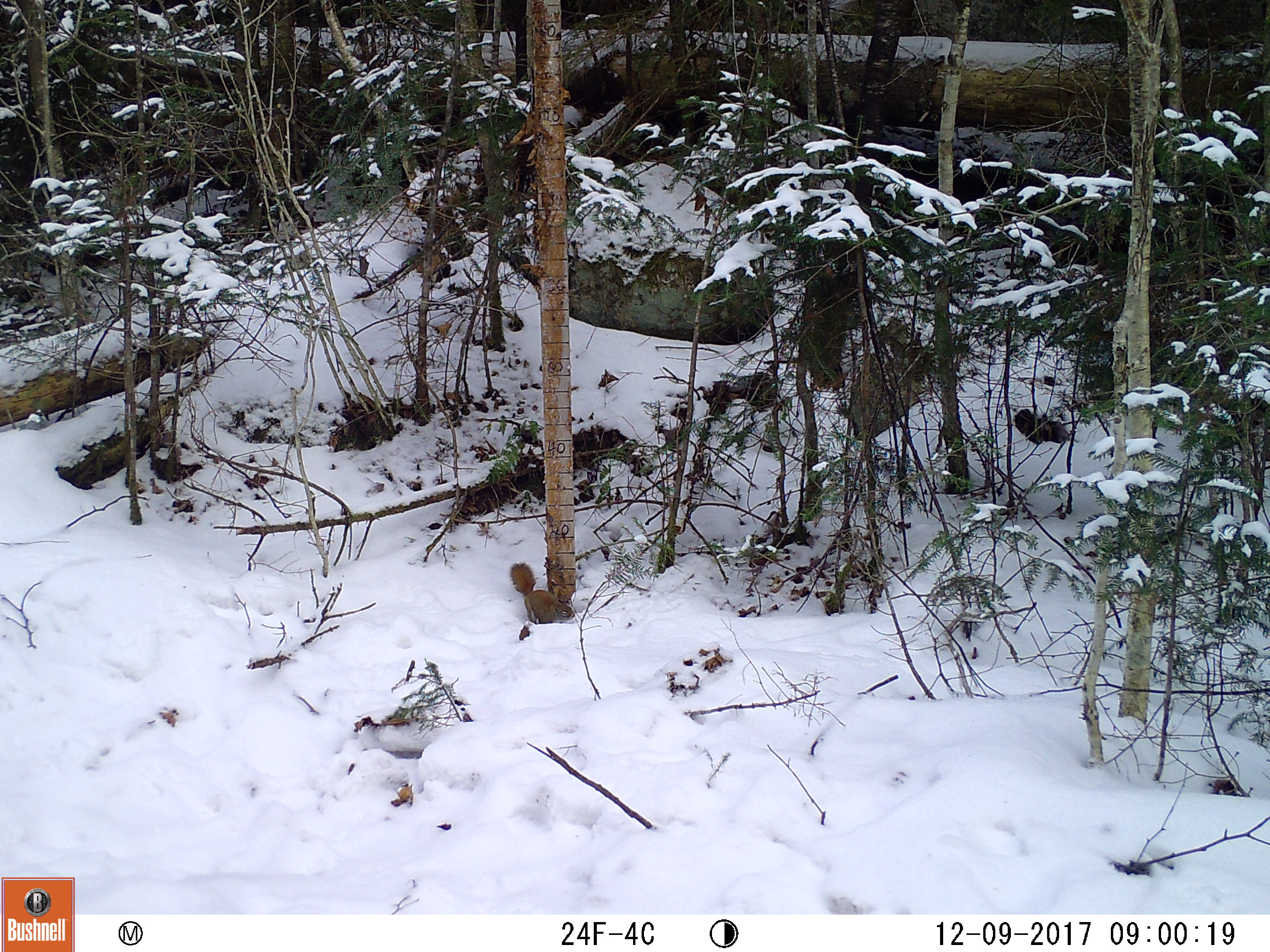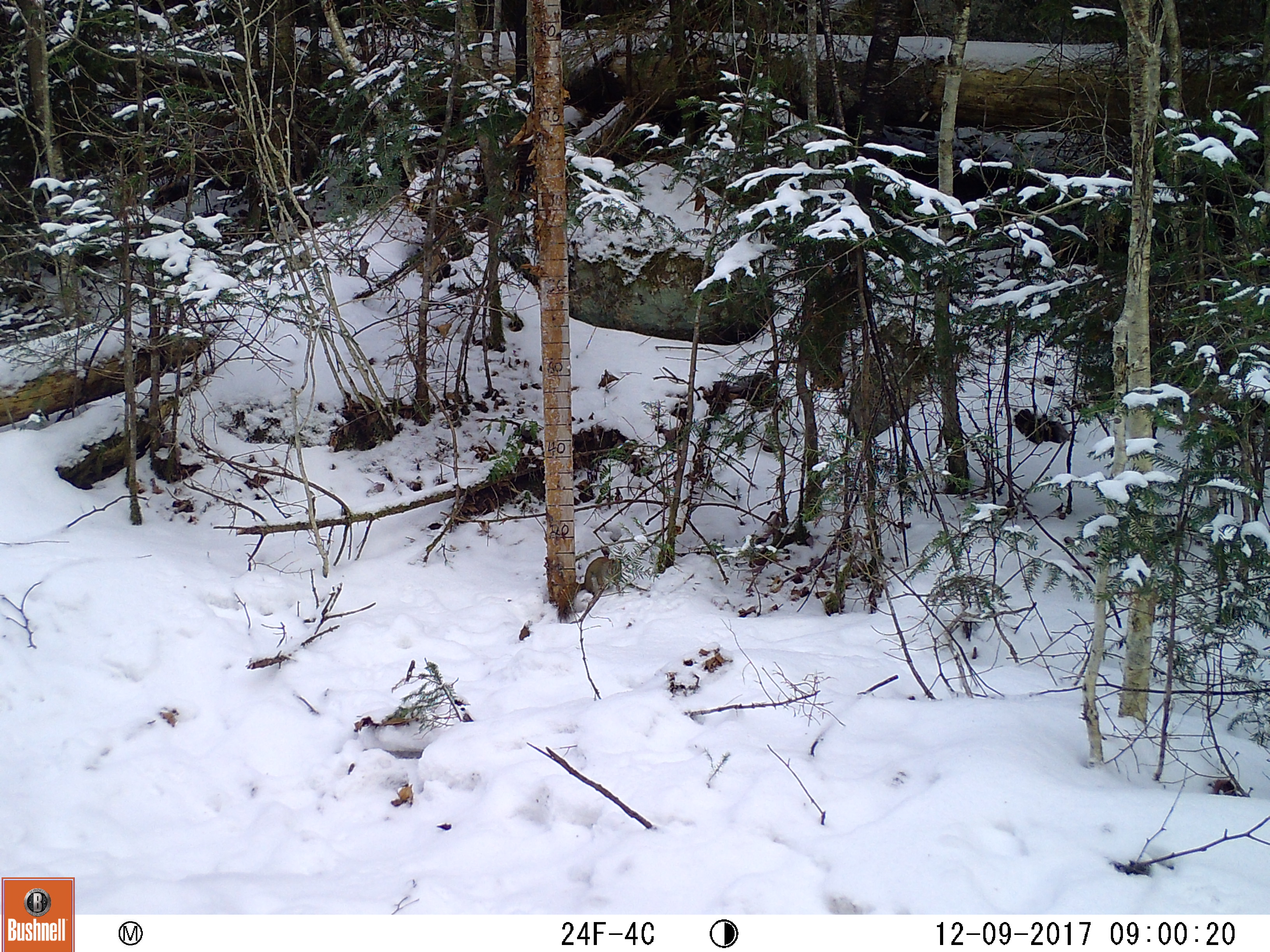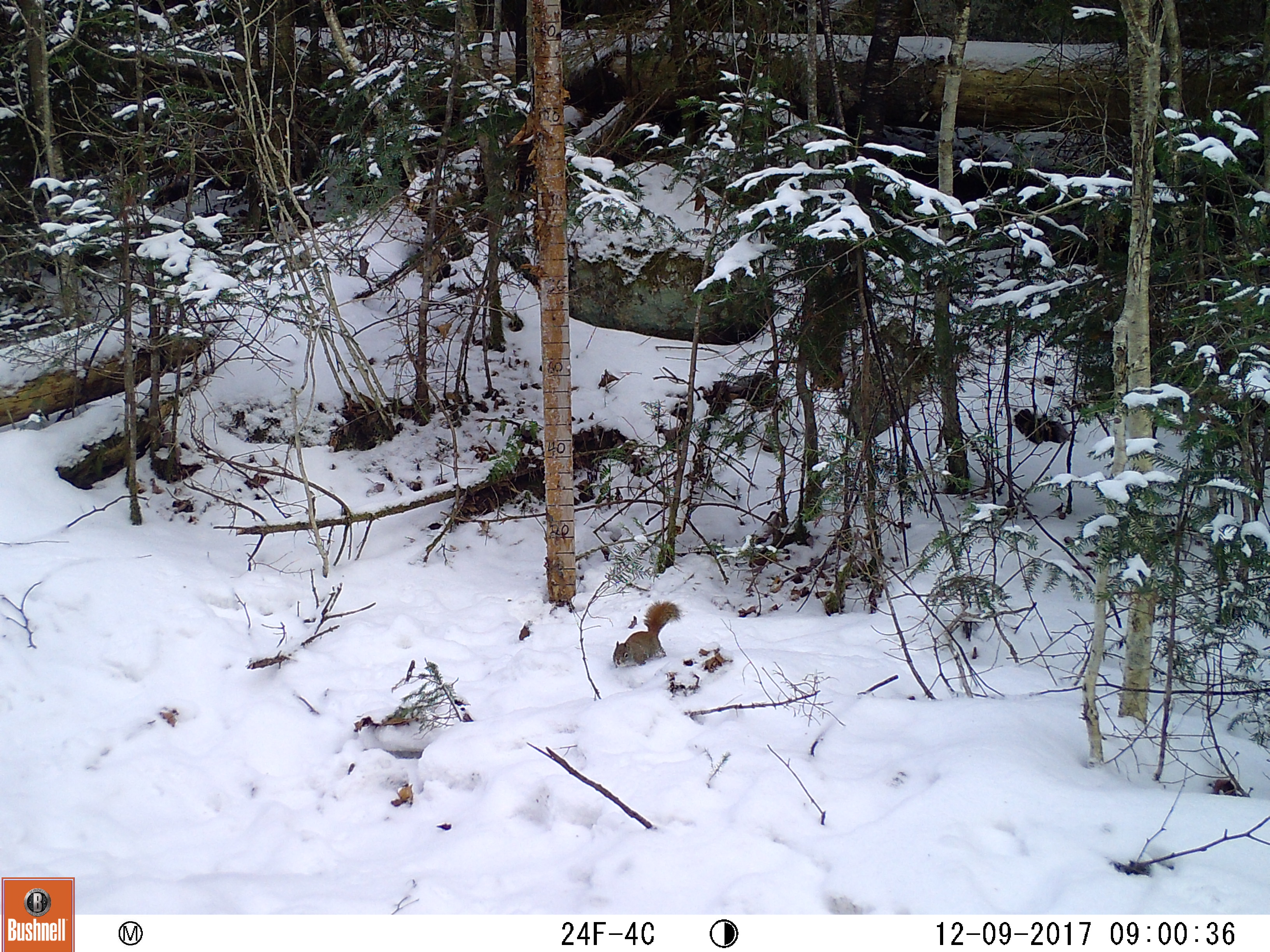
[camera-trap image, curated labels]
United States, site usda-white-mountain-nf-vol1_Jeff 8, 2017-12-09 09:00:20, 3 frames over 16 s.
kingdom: Animalia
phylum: Chordata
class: Mammalia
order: Rodentia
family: Sciuridae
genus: Tamiasciurus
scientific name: Tamiasciurus hudsonicus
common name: red squirrel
Red squirrel (Tamiasciurus hudsonicus).